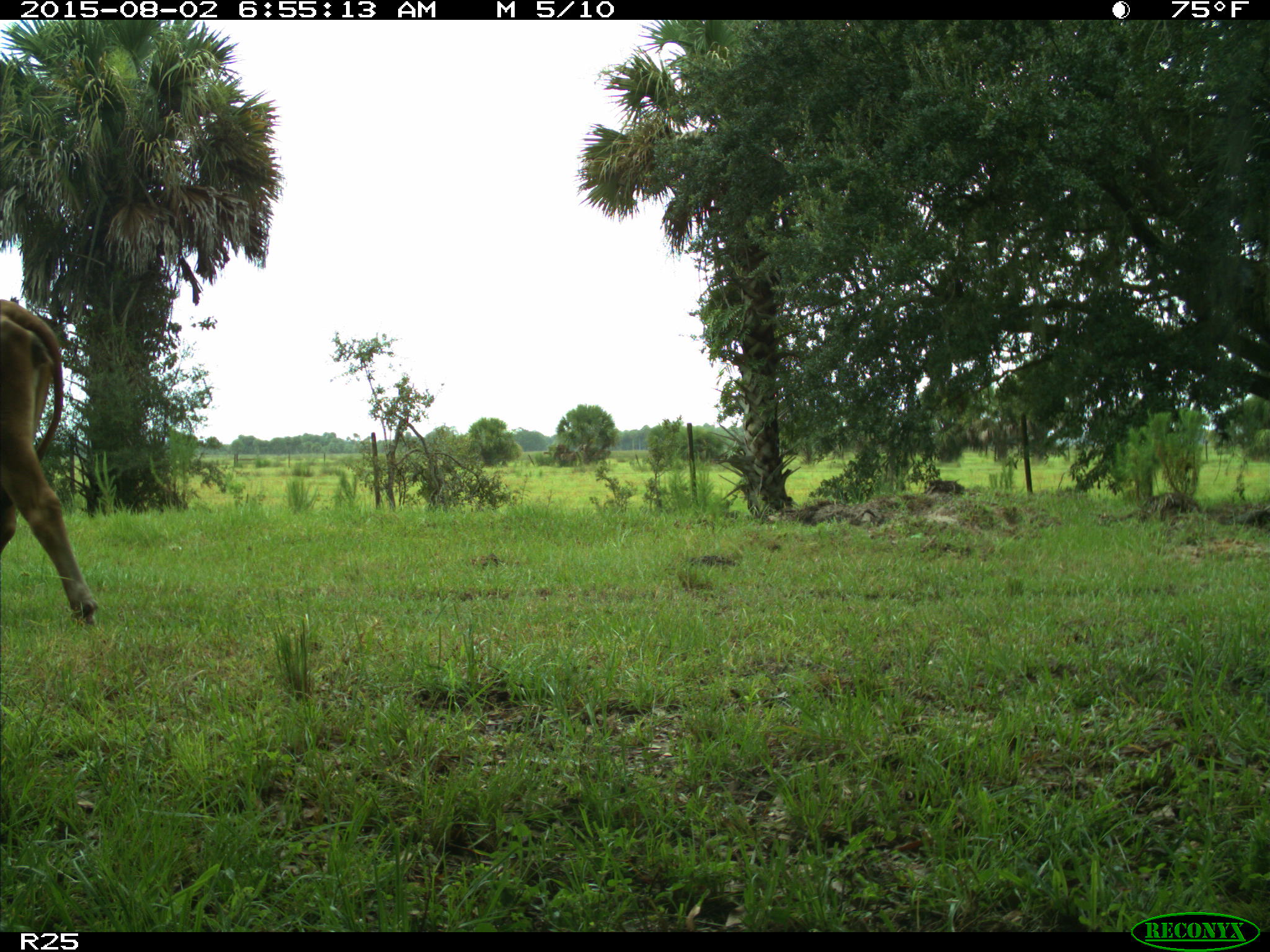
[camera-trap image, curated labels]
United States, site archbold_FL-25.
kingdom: Animalia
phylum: Chordata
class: Mammalia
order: Artiodactyla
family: Bovidae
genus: Bos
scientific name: Bos taurus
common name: domestic cow